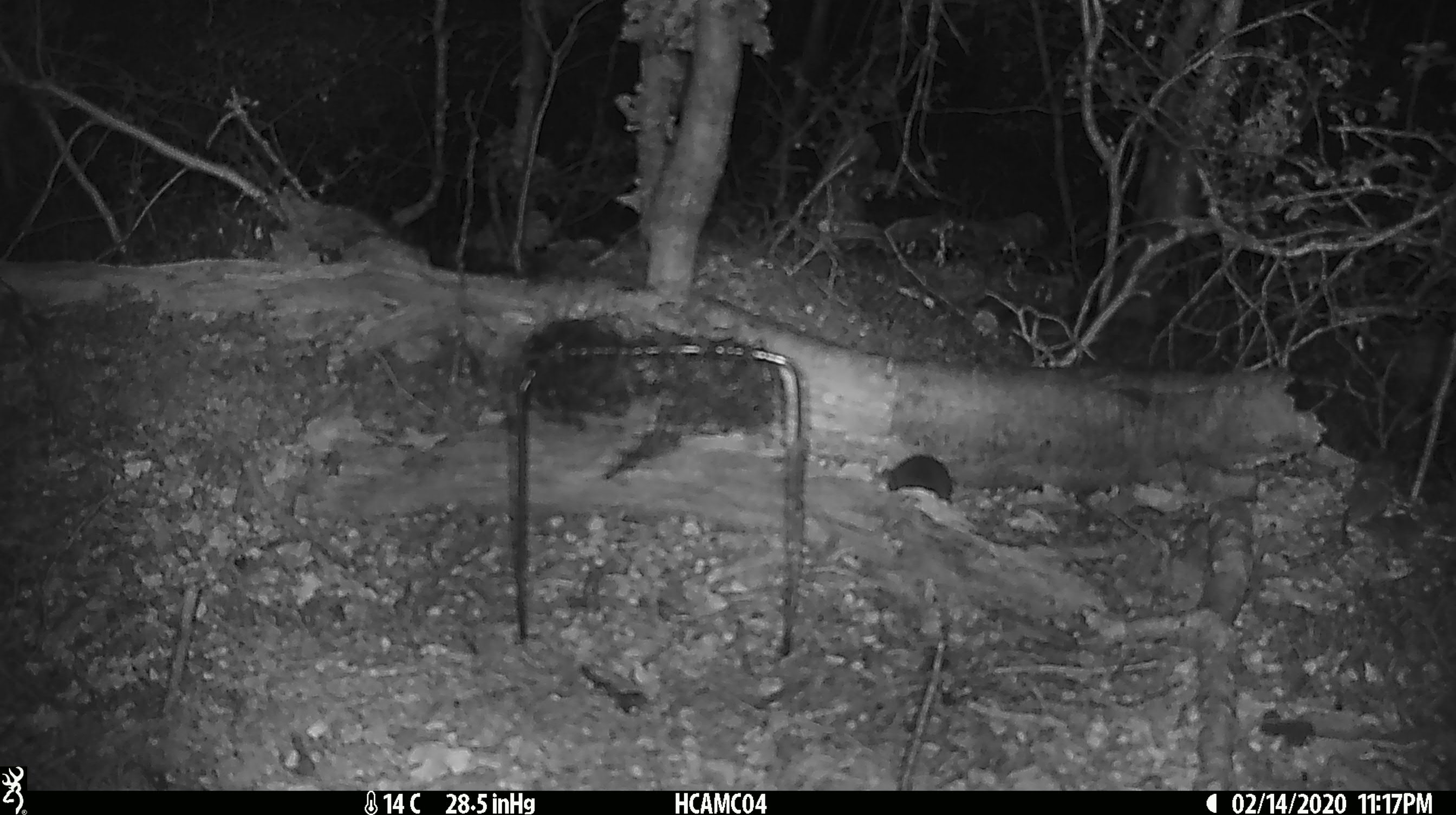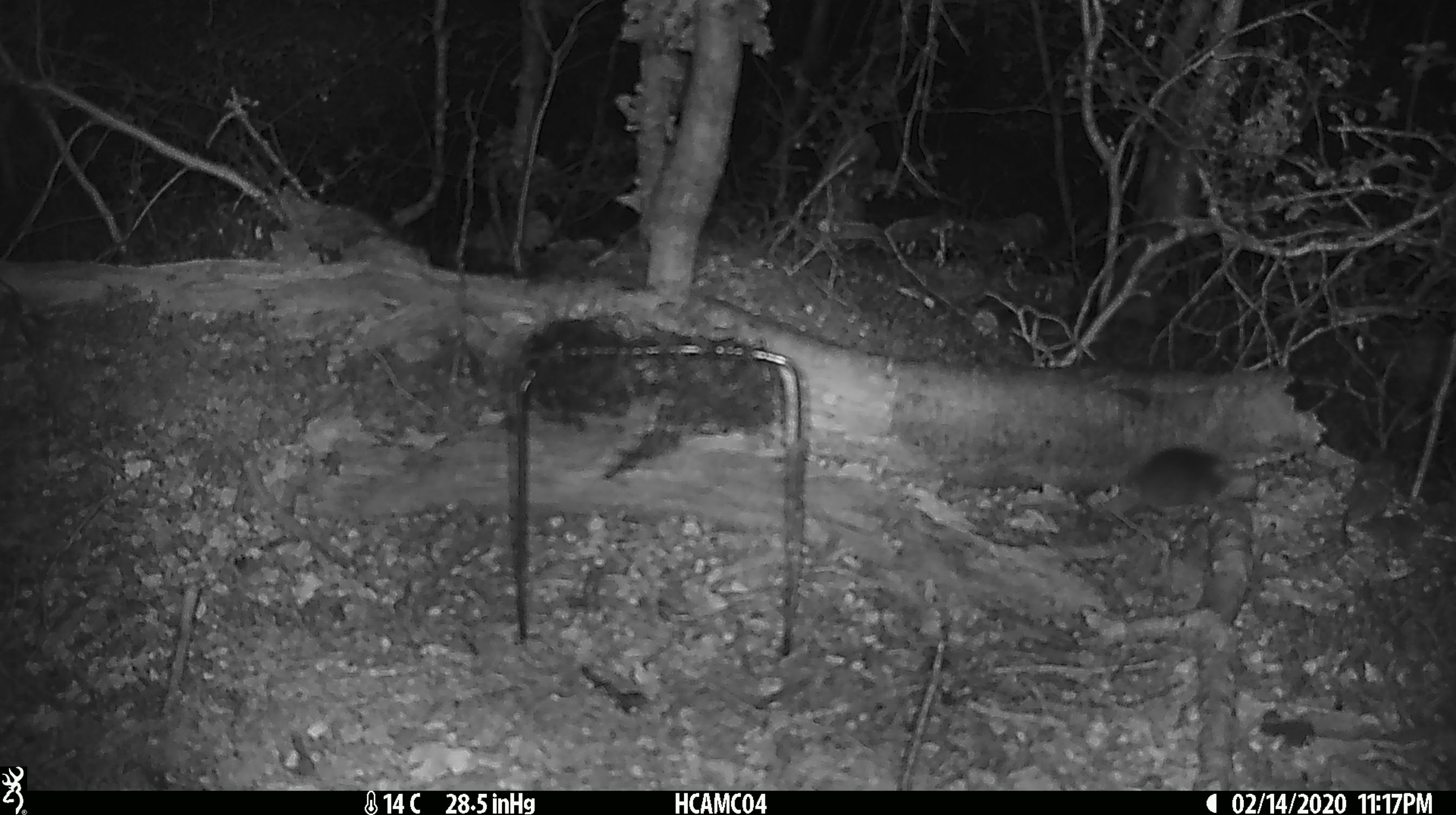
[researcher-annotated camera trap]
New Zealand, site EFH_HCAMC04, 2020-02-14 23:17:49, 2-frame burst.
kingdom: Animalia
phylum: Chordata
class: Mammalia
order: Rodentia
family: Muridae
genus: Mus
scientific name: Mus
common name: mouse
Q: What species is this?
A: Mouse (Mus).